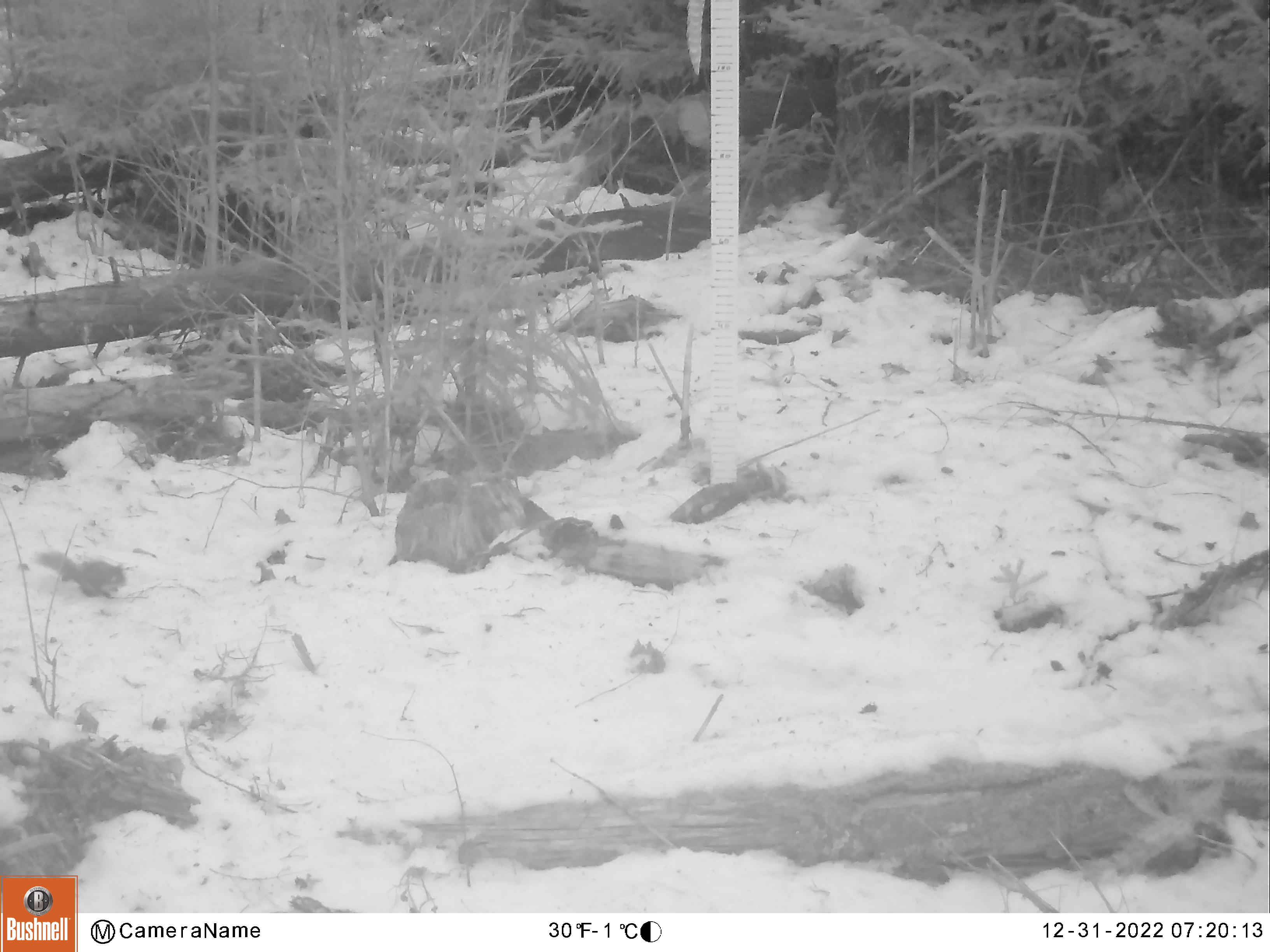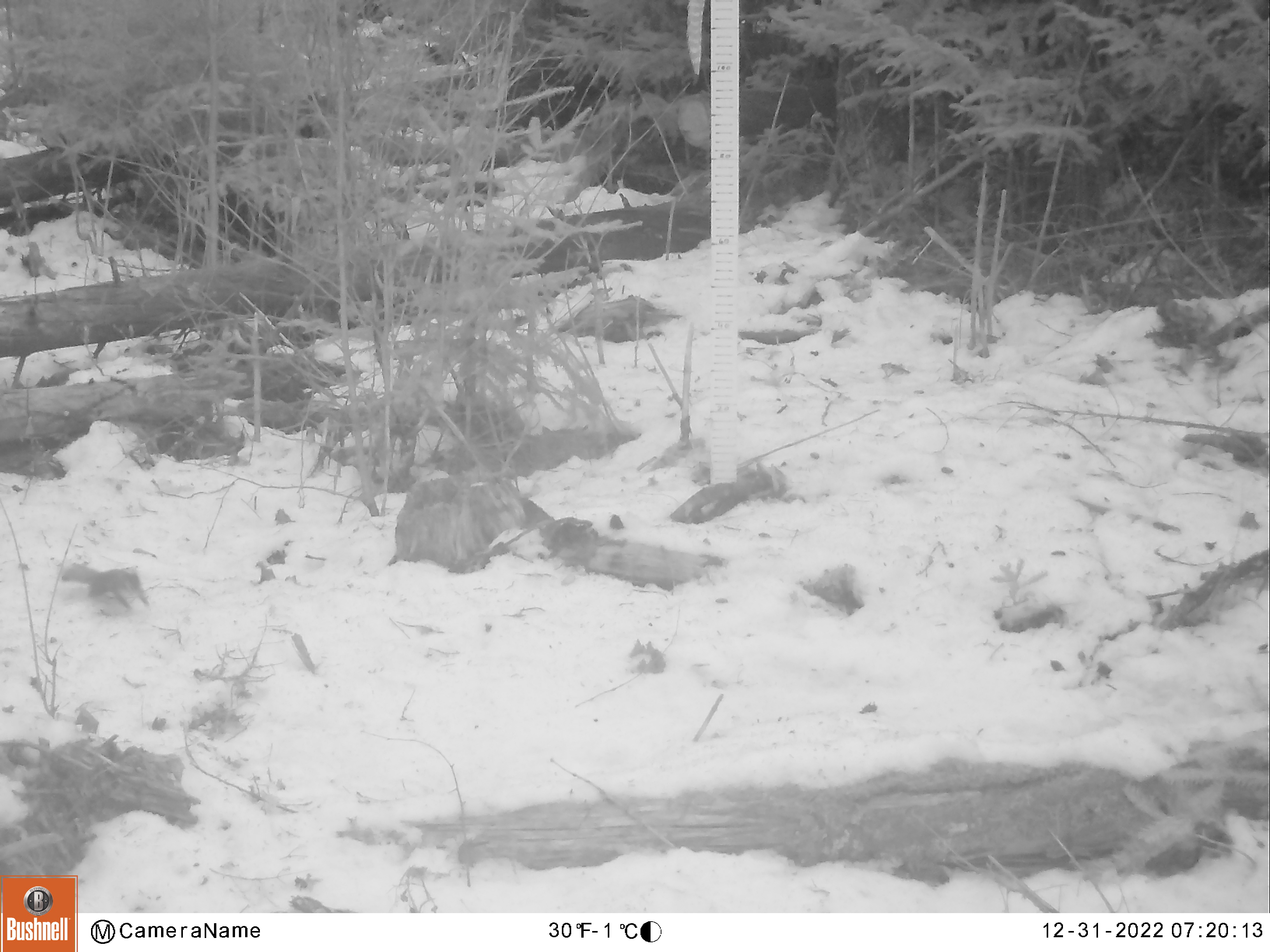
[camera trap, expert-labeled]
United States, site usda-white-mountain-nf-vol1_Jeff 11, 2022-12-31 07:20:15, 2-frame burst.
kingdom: Animalia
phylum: Chordata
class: Mammalia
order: Rodentia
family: Sciuridae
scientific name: Sciuridae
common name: squirrel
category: squirrel sp.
Squirrel sp. (squirrel) (Sciuridae).